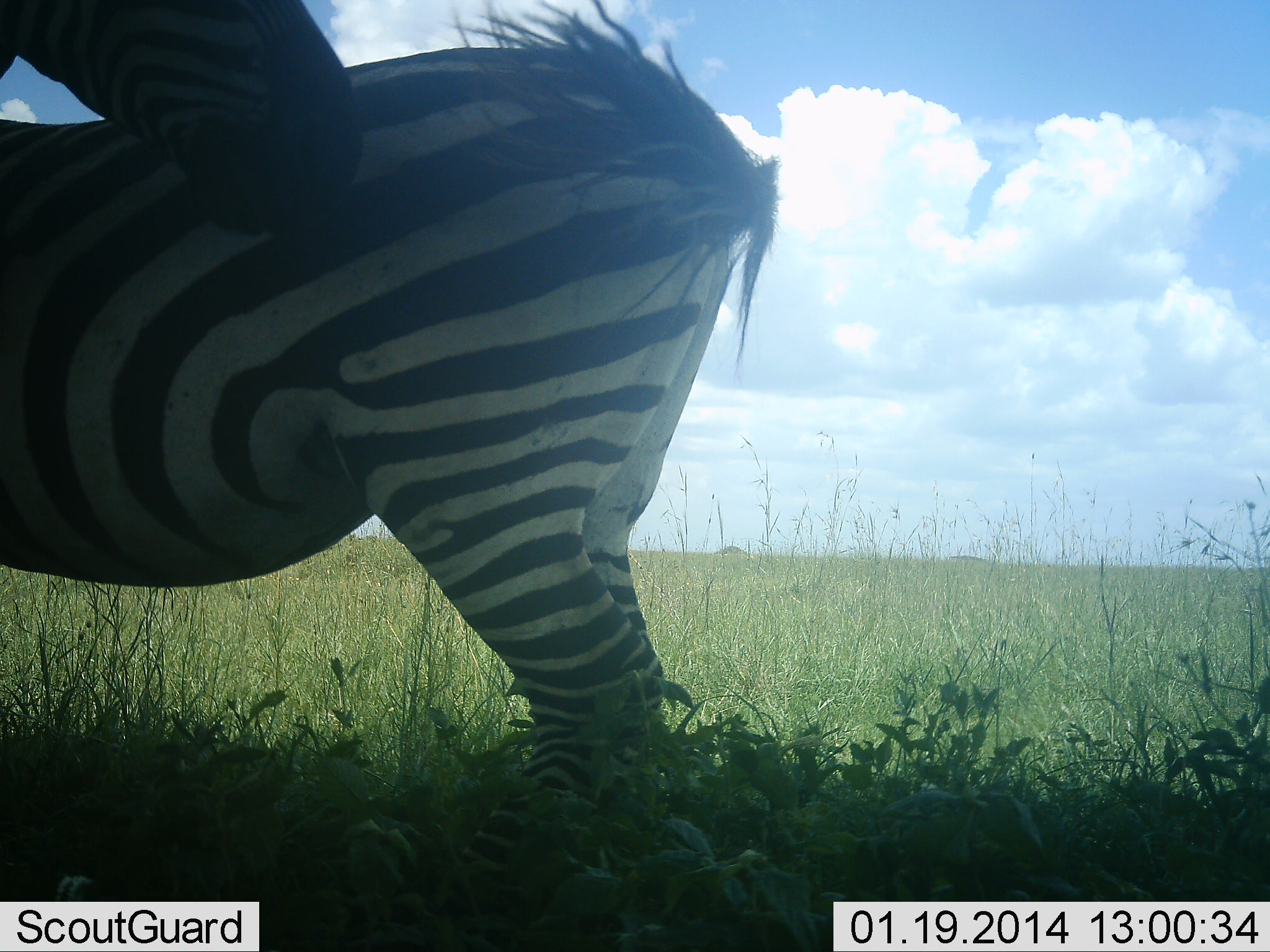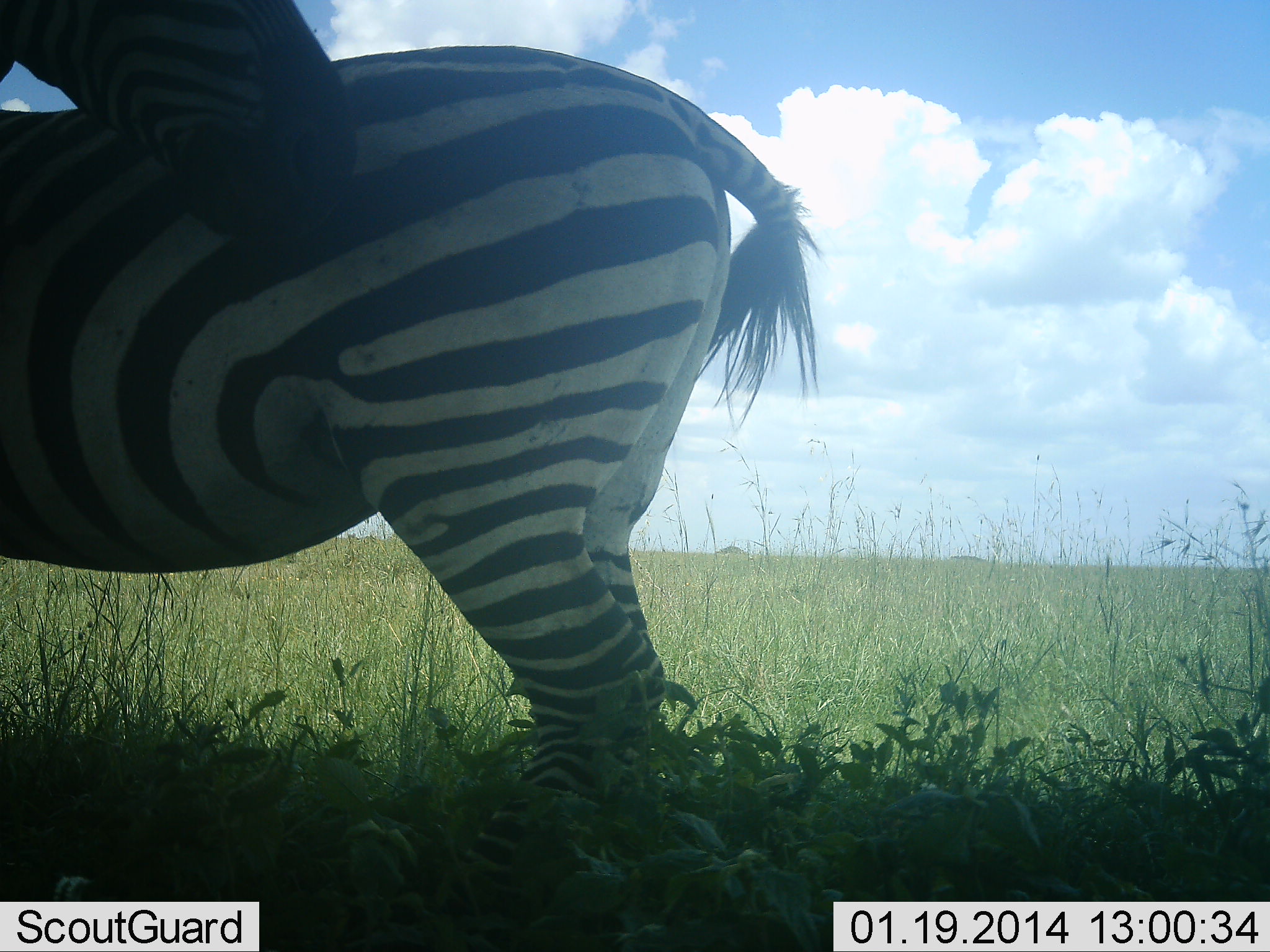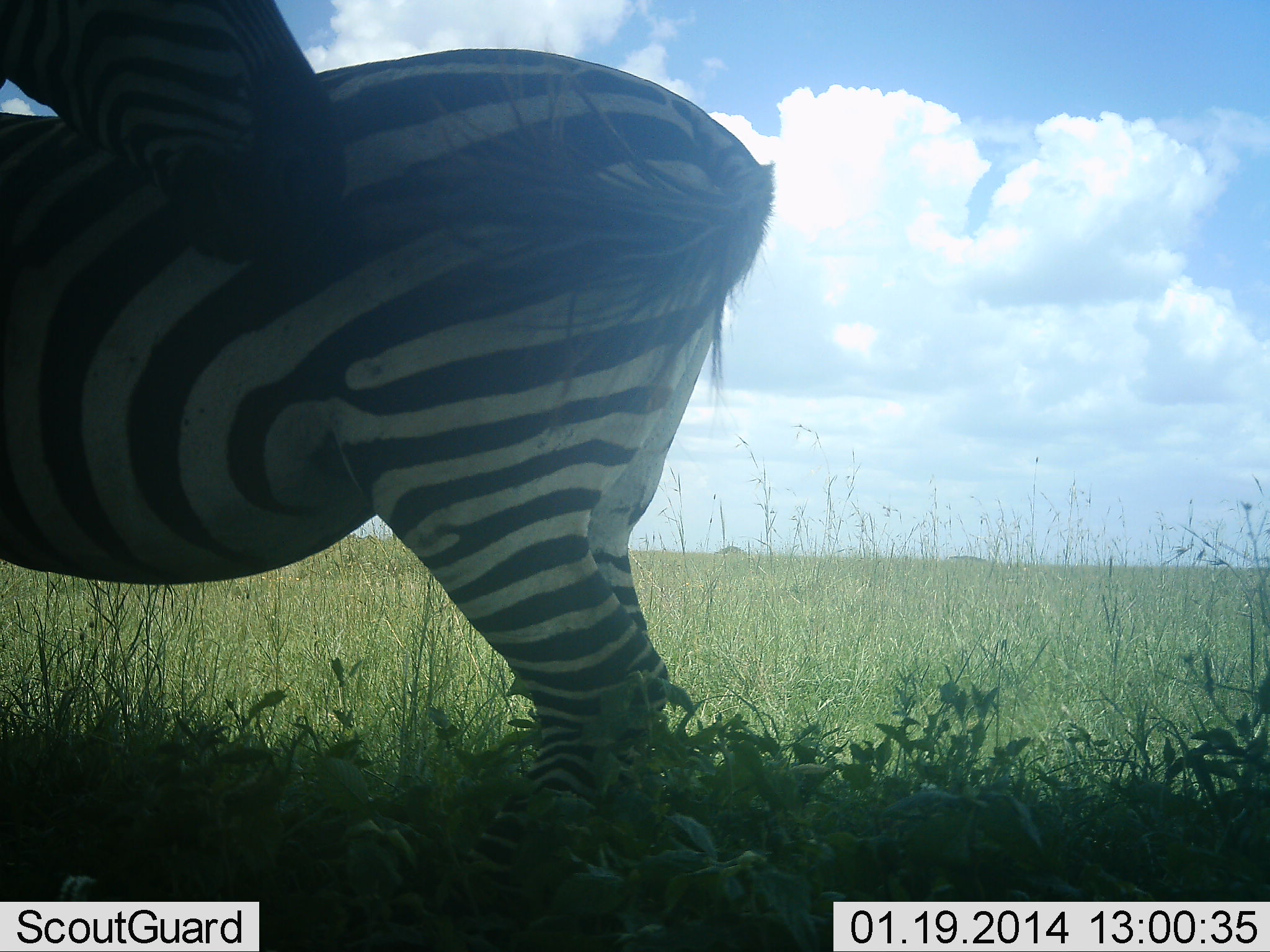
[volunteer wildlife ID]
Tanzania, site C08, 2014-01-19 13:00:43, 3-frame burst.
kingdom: Animalia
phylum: Chordata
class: Mammalia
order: Perissodactyla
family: Equidae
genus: Equus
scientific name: Equus quagga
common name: plains zebra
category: zebra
Zebra (plains zebra) (Equus quagga), count 2. Behavior (volunteer vote fractions): standing 100%, resting 10%, moving 0%, interacting 30%. Young present (vote fraction): 0%. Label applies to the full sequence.